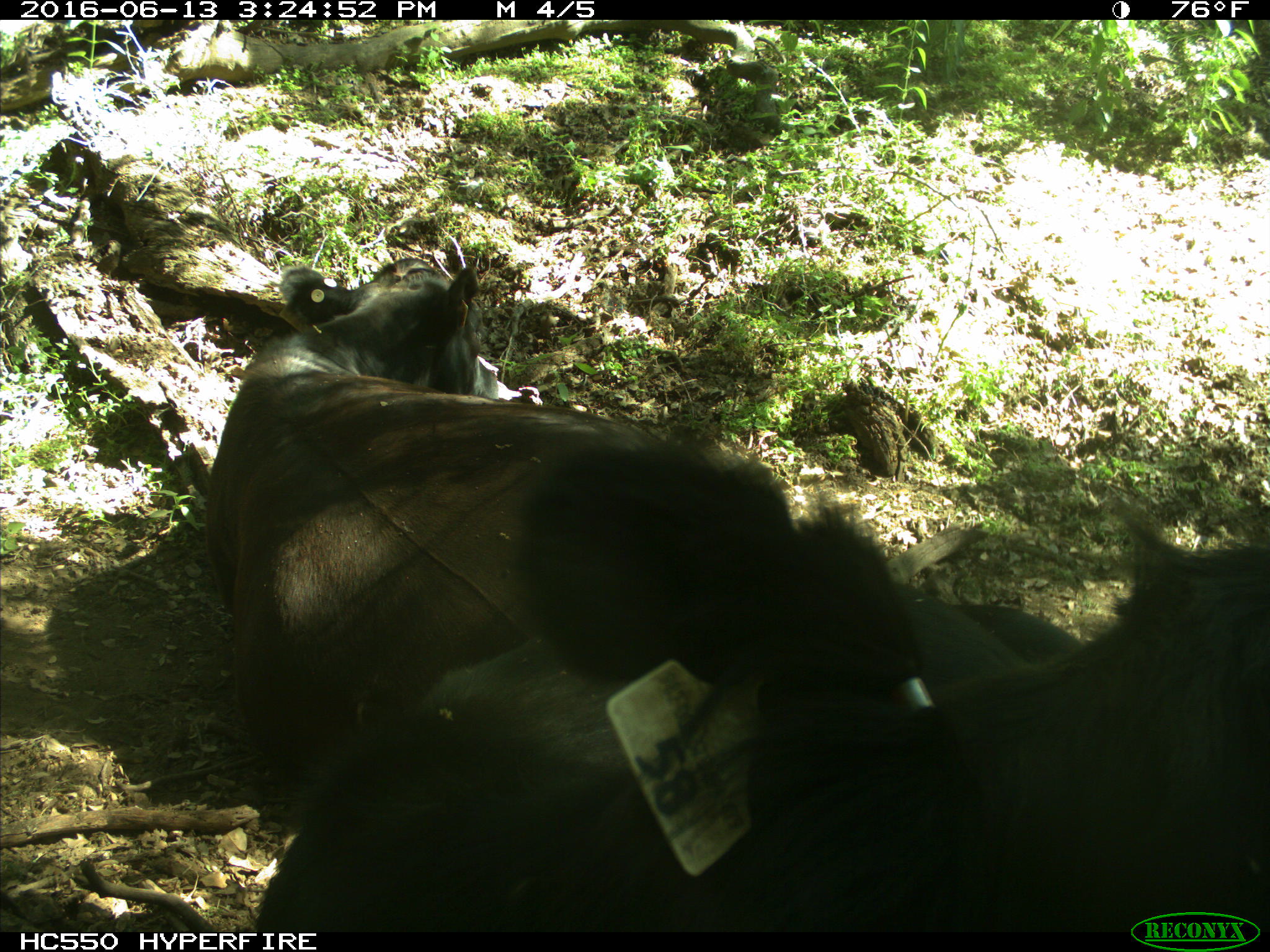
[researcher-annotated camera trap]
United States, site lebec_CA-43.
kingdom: Animalia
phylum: Chordata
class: Mammalia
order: Artiodactyla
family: Bovidae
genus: Bos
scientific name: Bos taurus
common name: domestic cow